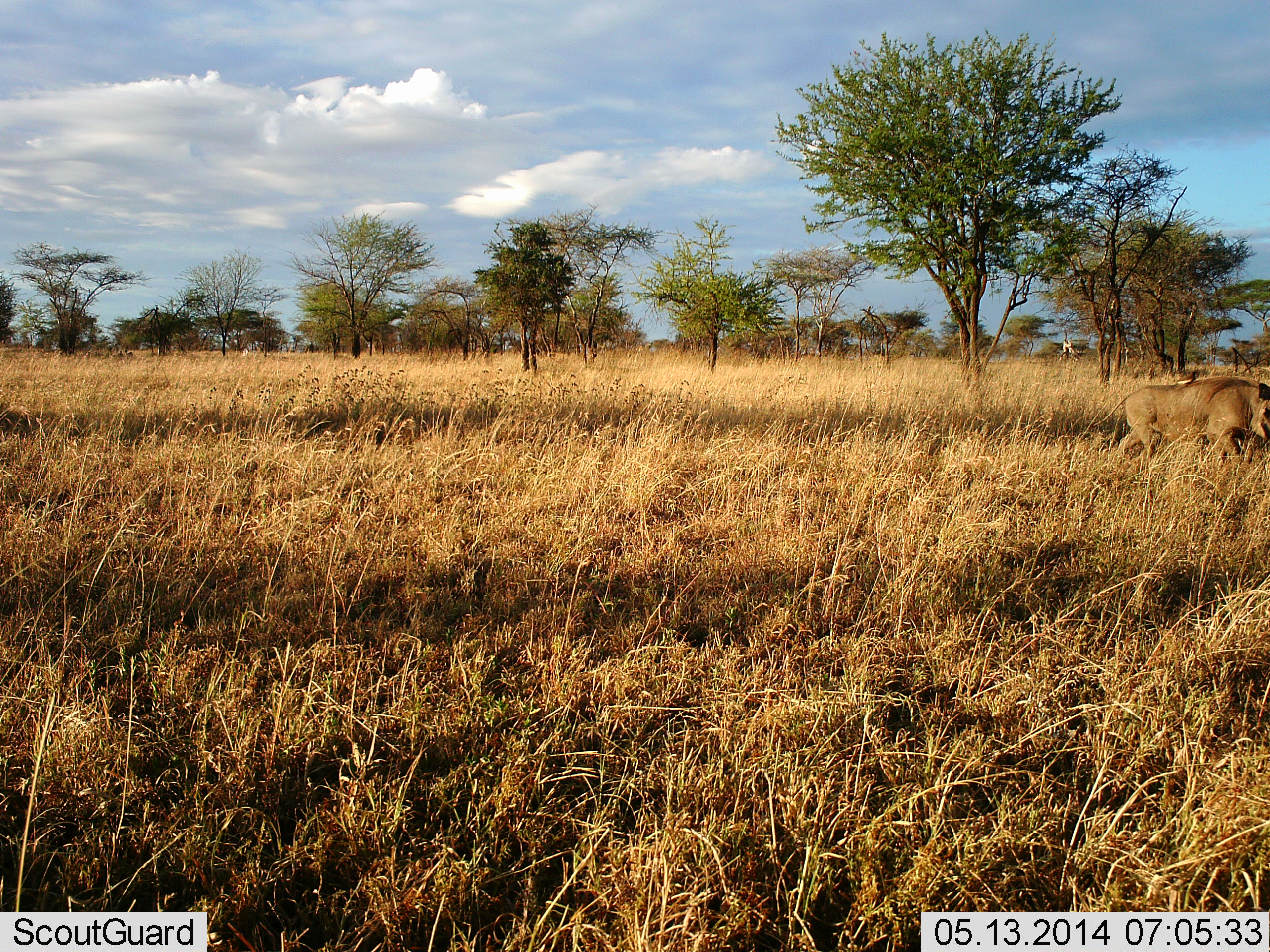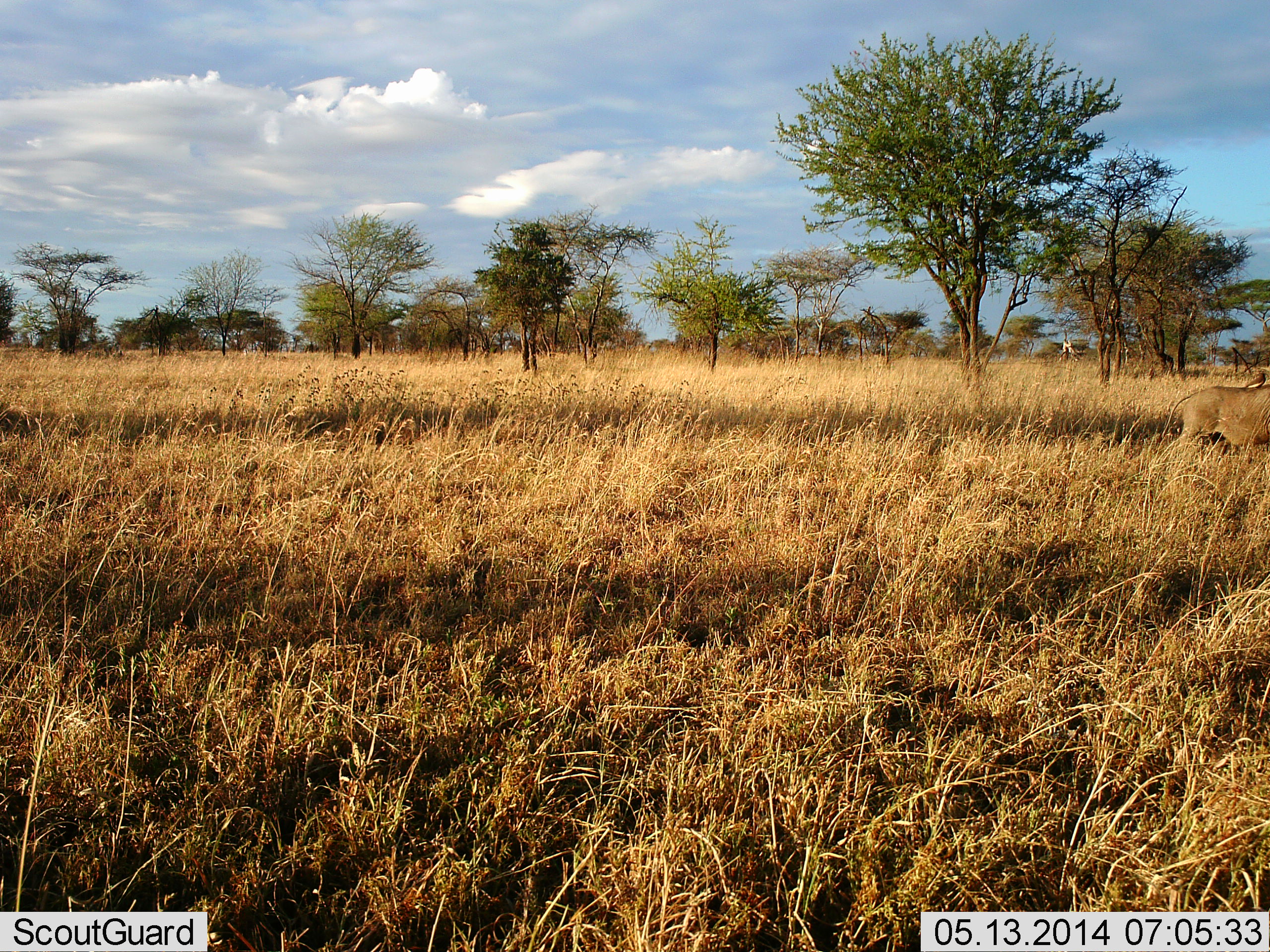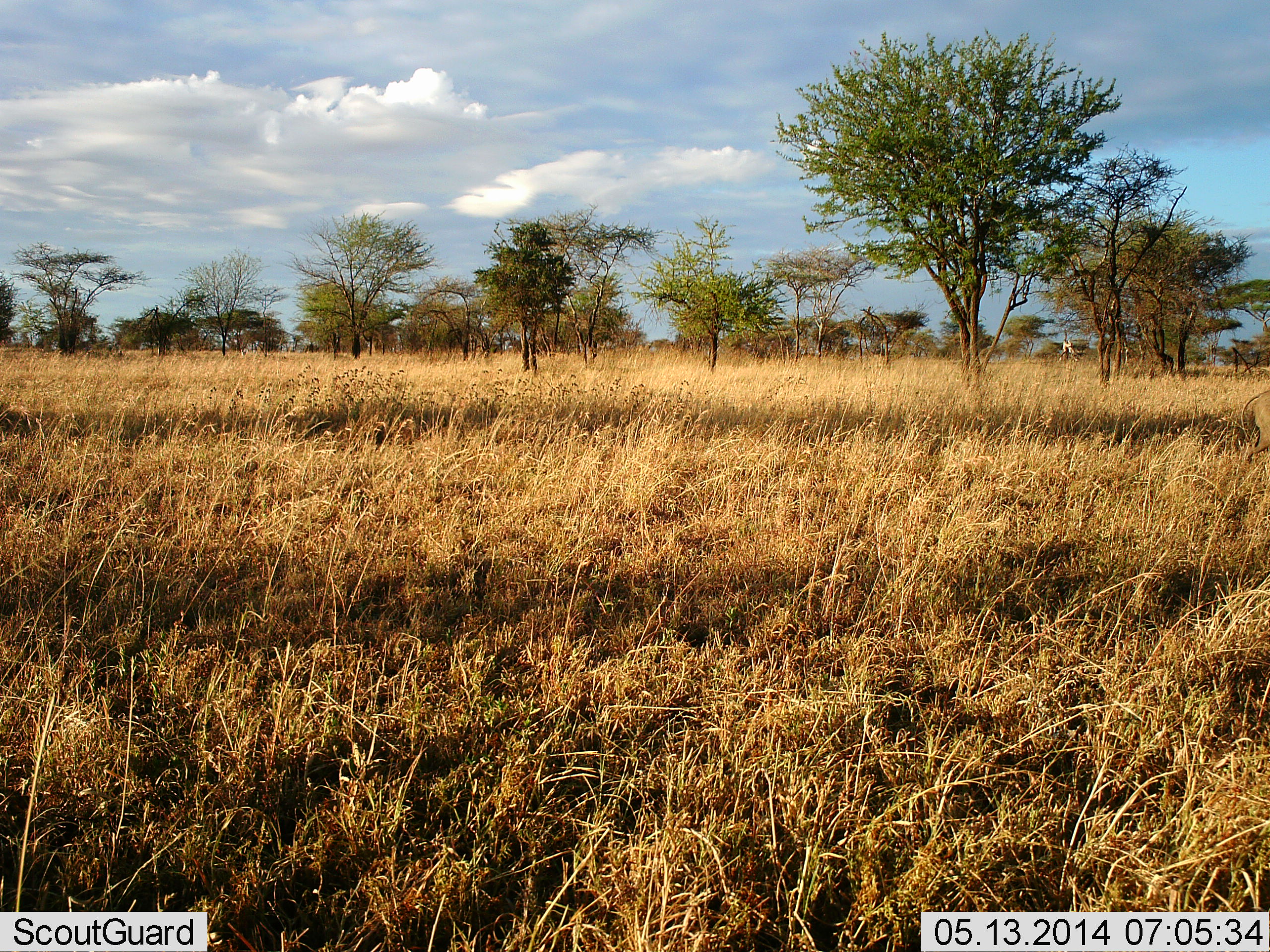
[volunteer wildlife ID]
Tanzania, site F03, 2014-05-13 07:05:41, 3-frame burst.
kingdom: Animalia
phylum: Chordata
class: Mammalia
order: Artiodactyla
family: Suidae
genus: Phacochoerus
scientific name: Phacochoerus africanus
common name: warthog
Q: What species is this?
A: Warthog (Phacochoerus africanus).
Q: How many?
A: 1.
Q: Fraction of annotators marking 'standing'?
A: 0%.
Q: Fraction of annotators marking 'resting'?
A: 0%.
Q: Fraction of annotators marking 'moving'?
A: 100%.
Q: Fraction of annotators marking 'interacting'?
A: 0%.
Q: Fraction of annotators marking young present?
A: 0%.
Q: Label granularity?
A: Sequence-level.